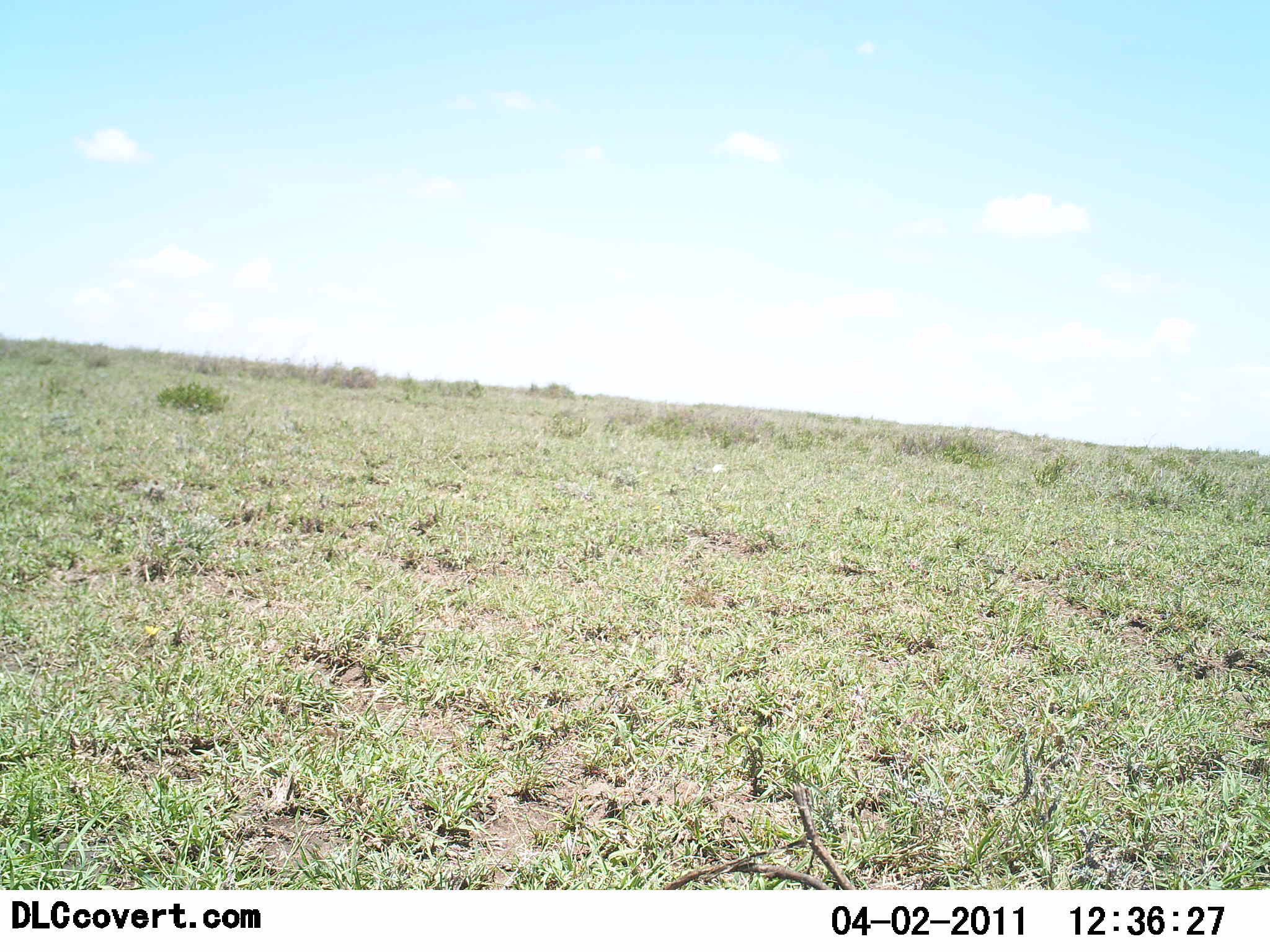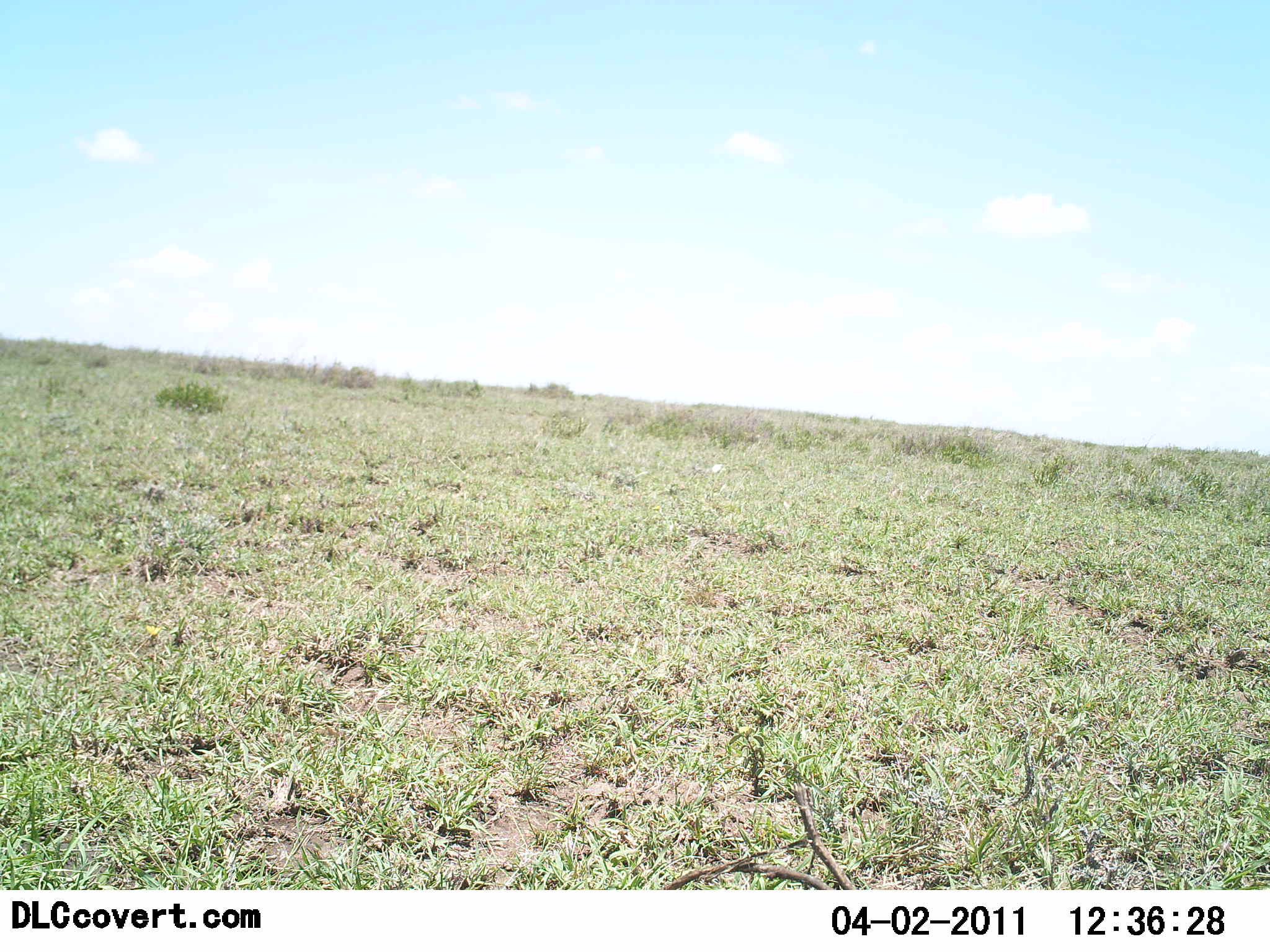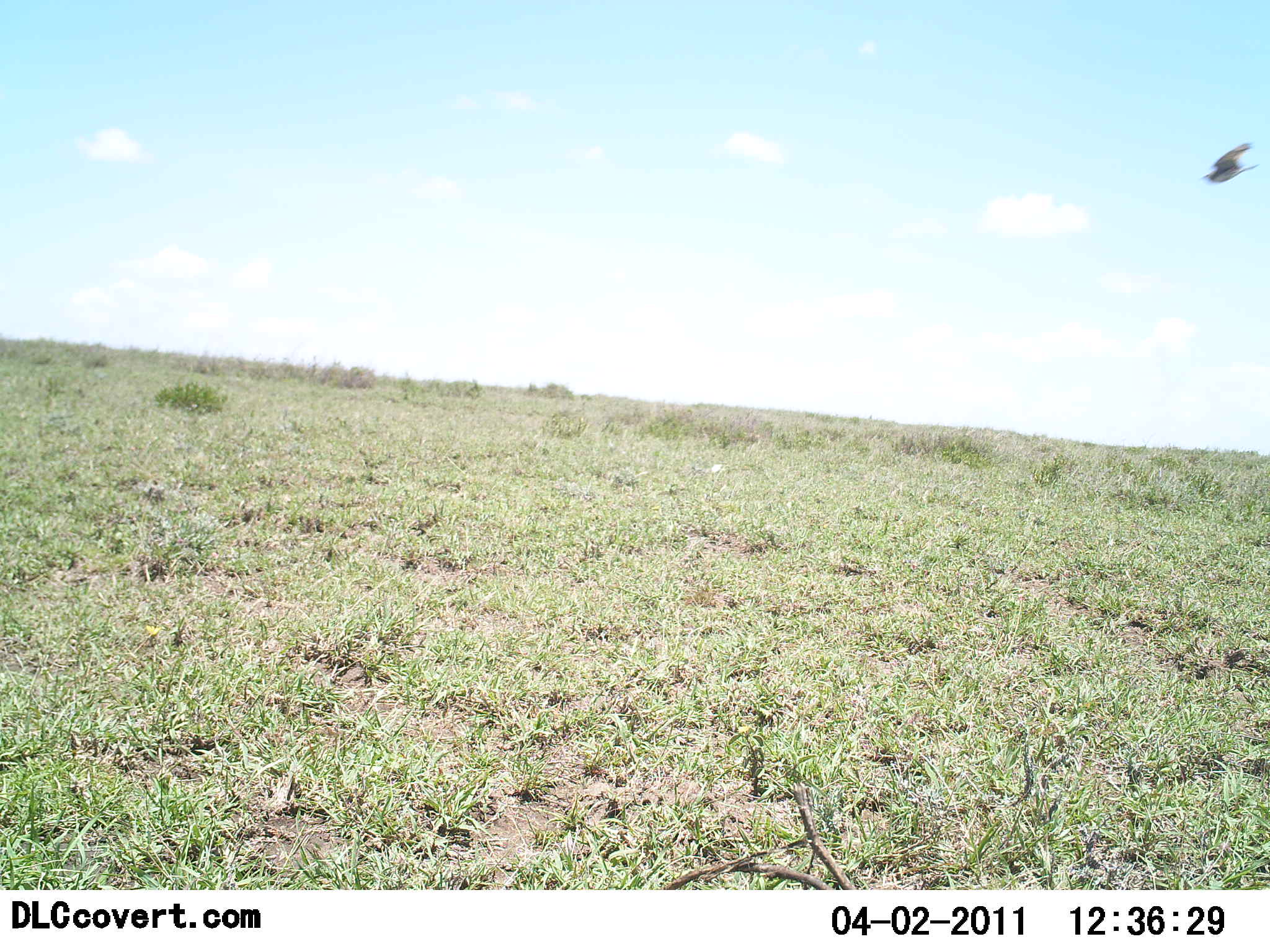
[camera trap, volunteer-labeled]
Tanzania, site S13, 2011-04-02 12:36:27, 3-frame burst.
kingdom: Animalia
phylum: Chordata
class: Aves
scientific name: Aves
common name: bird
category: otherbird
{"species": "otherbird (bird) (Aves)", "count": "1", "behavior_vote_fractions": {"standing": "0%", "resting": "0%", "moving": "100%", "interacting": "0%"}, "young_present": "0%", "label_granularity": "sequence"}